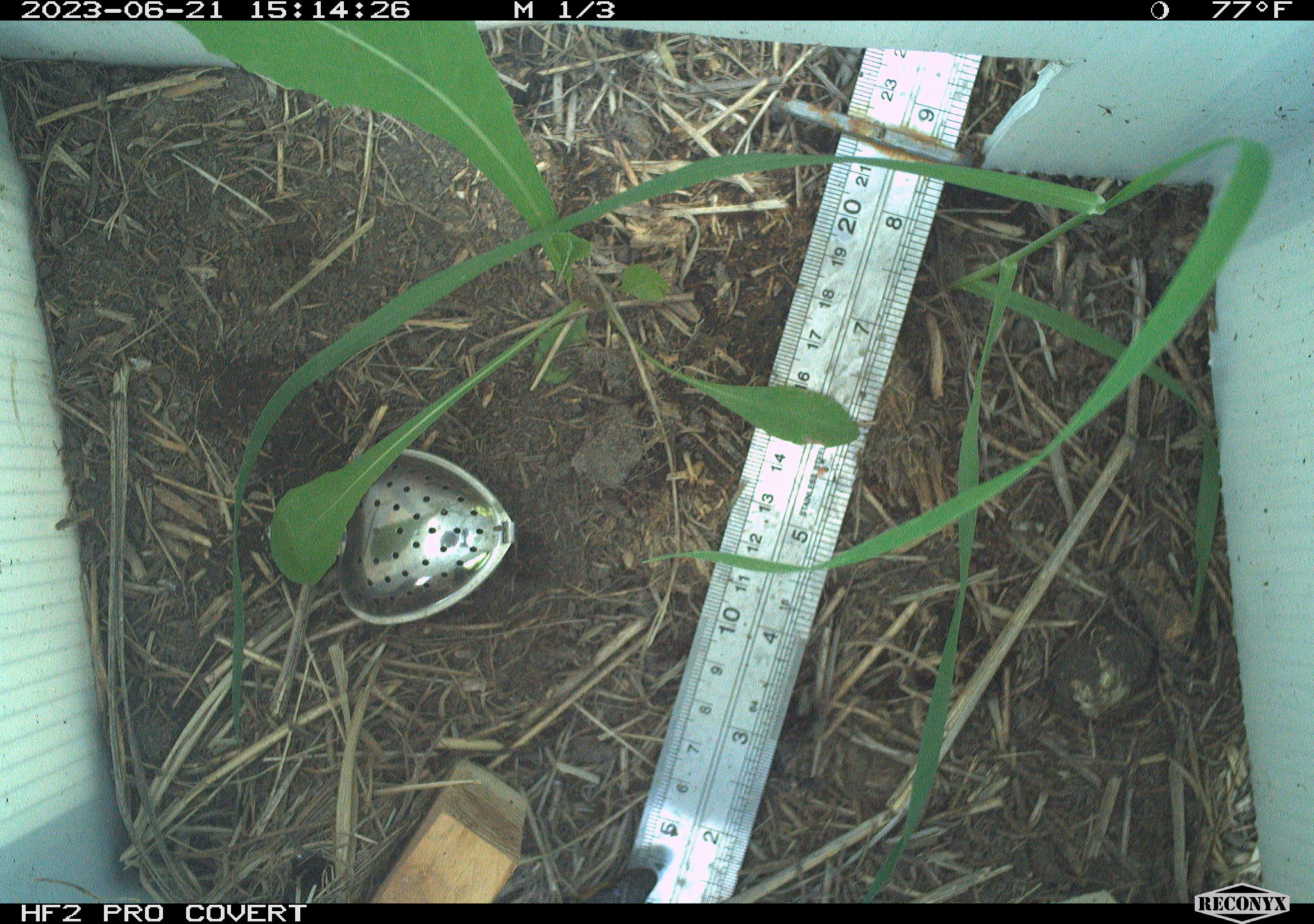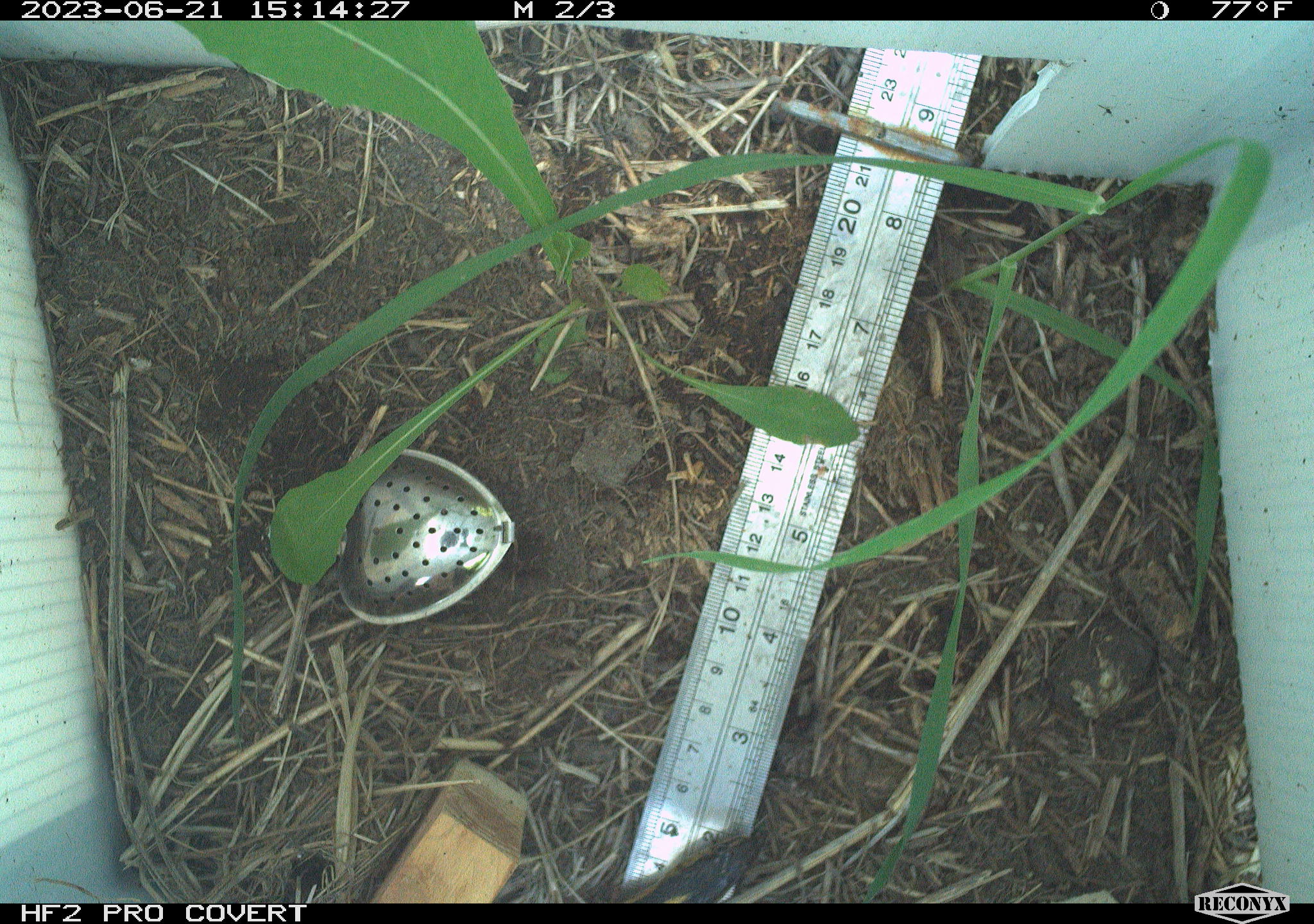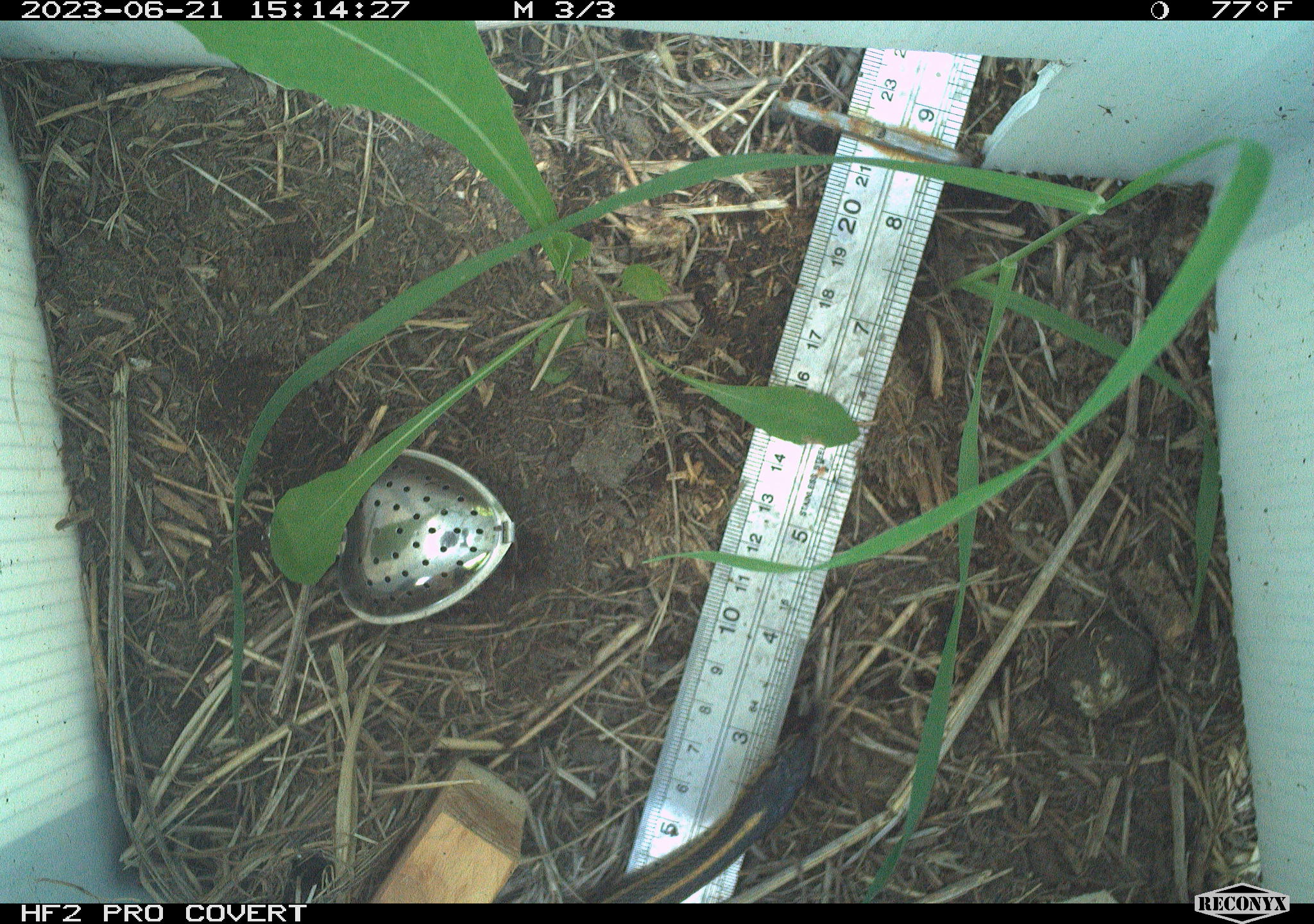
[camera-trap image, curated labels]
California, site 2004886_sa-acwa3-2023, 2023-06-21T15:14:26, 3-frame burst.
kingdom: Animalia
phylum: Chordata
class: Reptilia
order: Squamata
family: Colubridae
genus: Thamnophis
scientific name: Thamnophis sirtalis fitchi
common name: valley garter snake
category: valley gartersnake